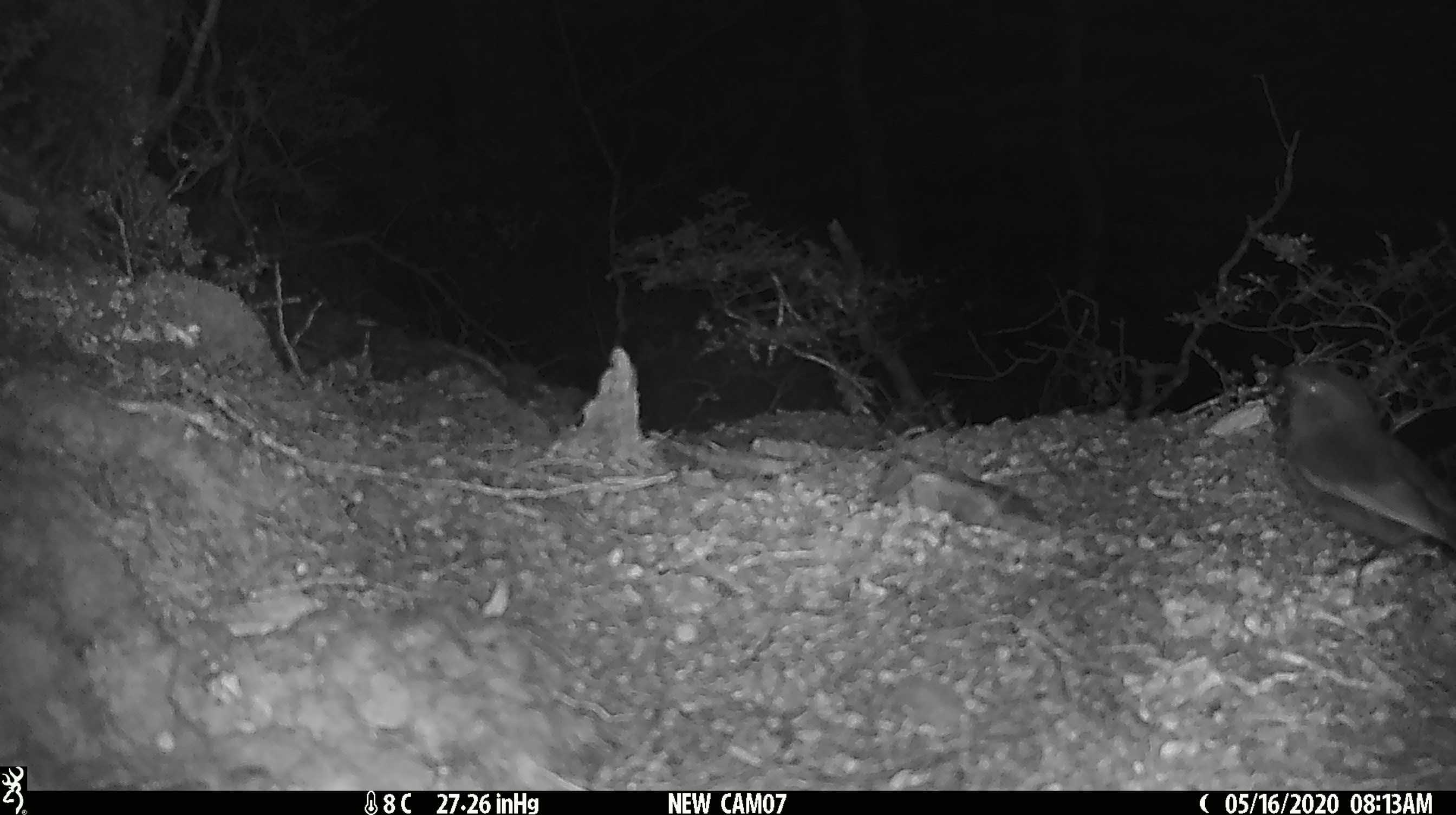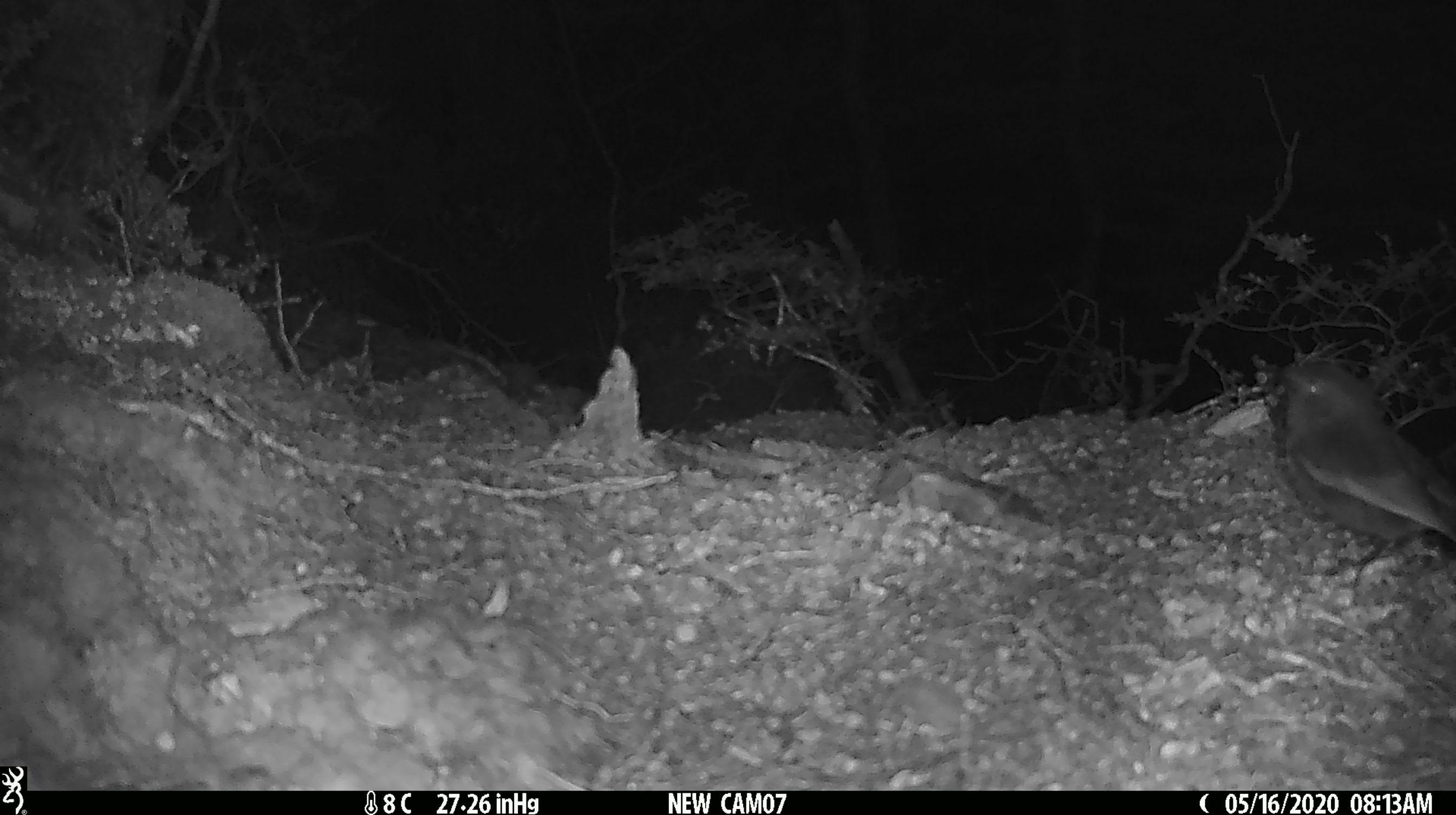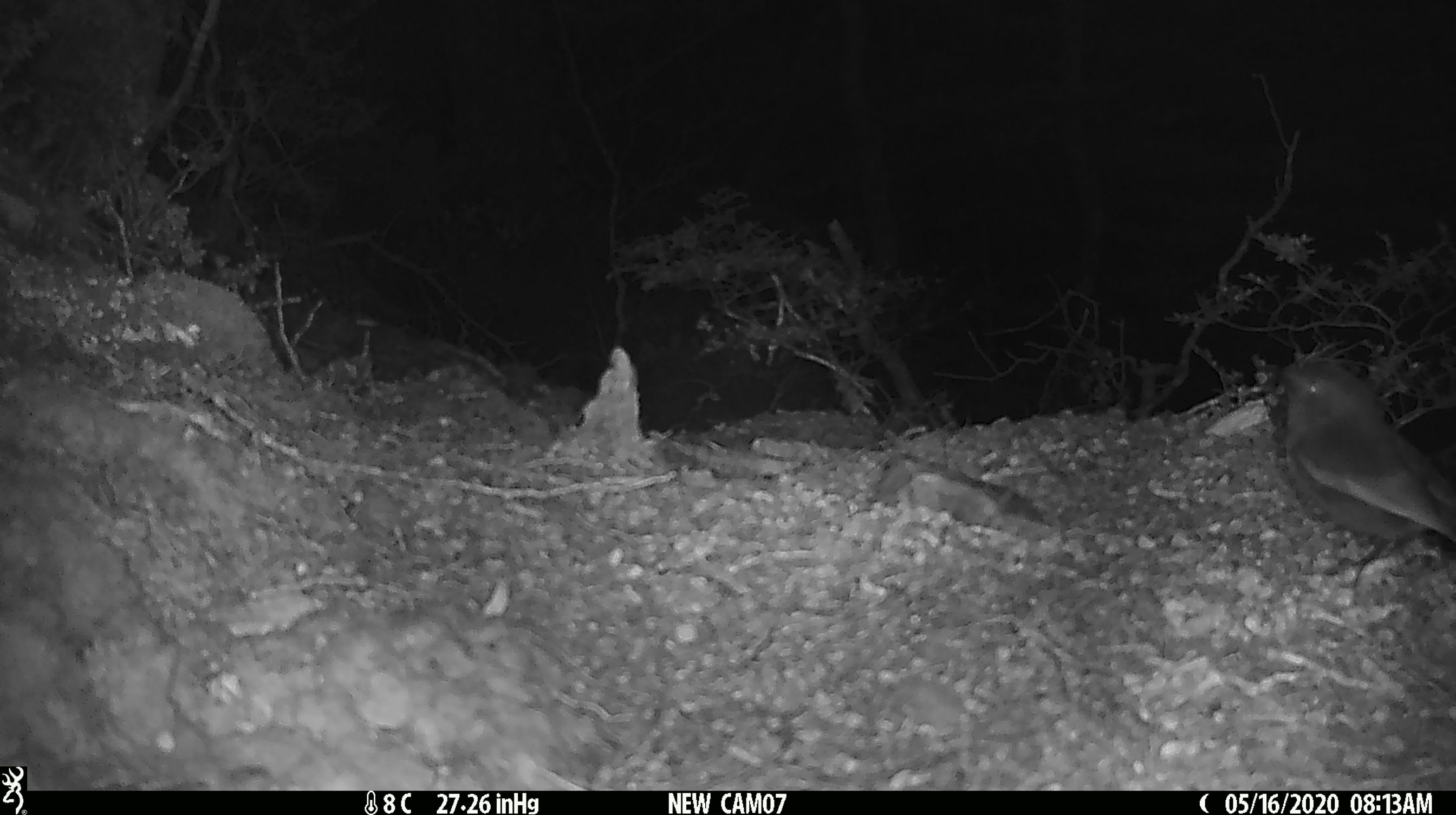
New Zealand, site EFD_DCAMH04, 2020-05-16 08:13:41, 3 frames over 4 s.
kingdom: Animalia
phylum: Chordata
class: Aves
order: Passeriformes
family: Petroicidae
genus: Petroica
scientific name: Petroica australis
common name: new zealand robin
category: robin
Robin (new zealand robin) (Petroica australis).